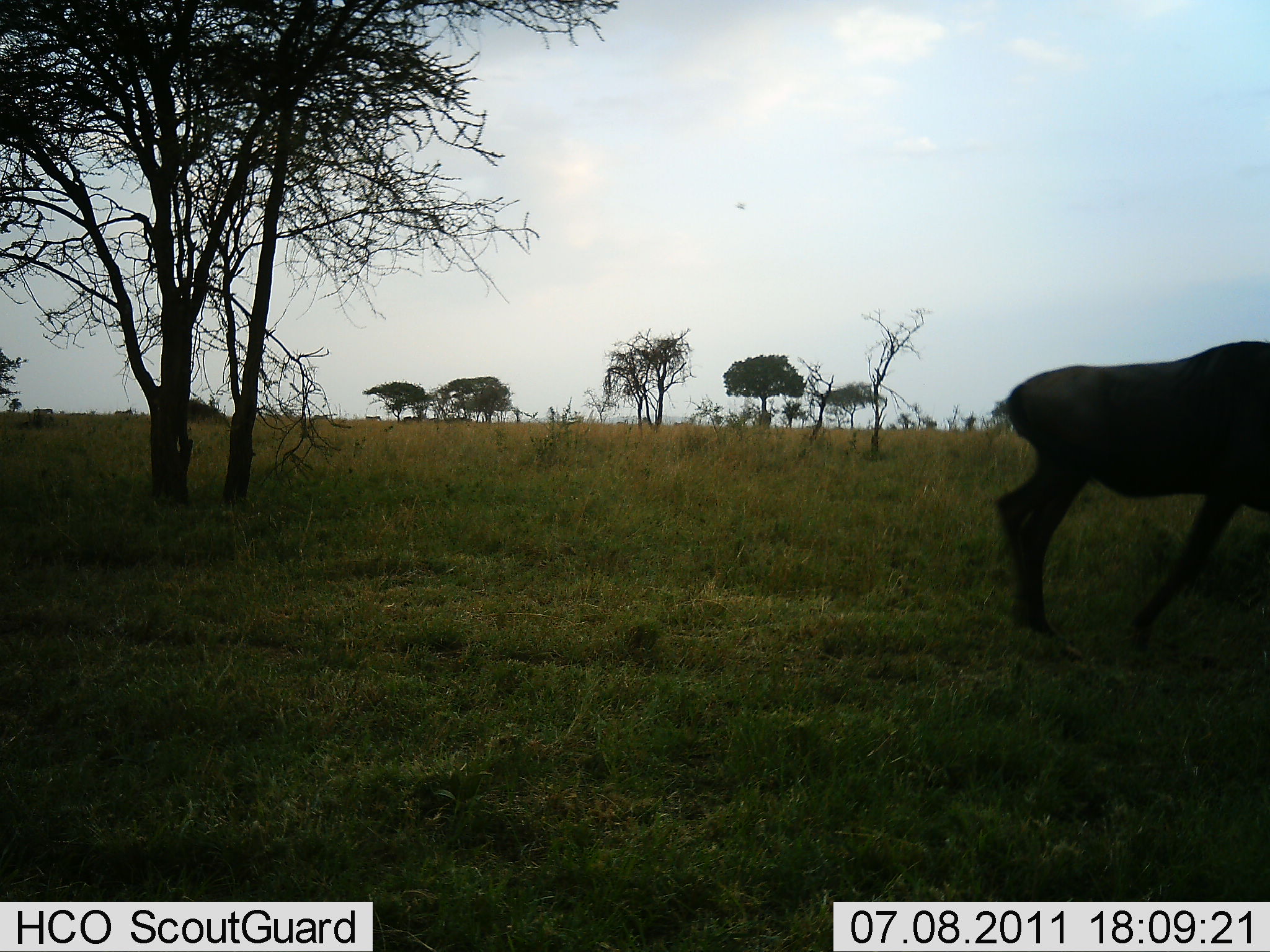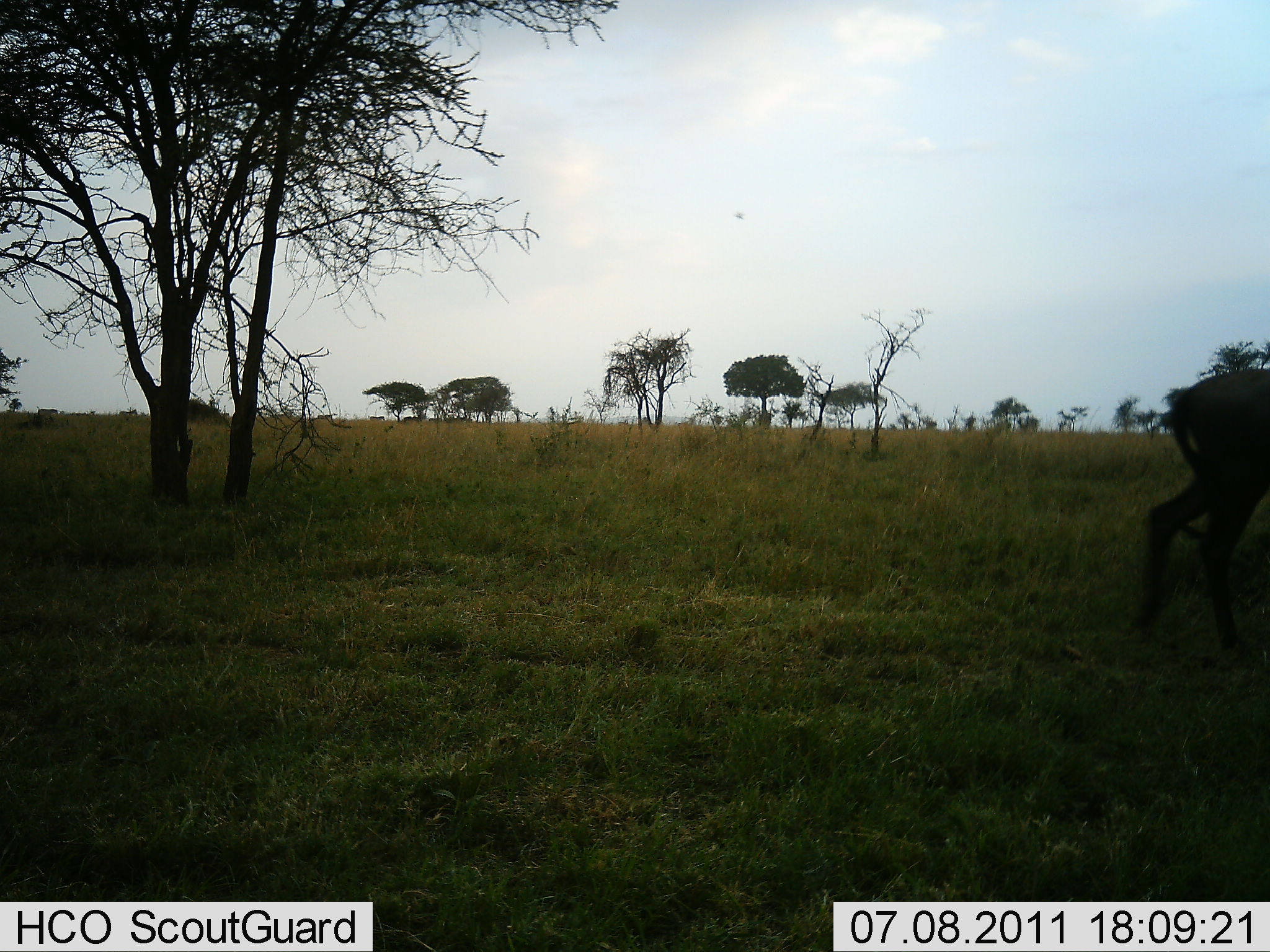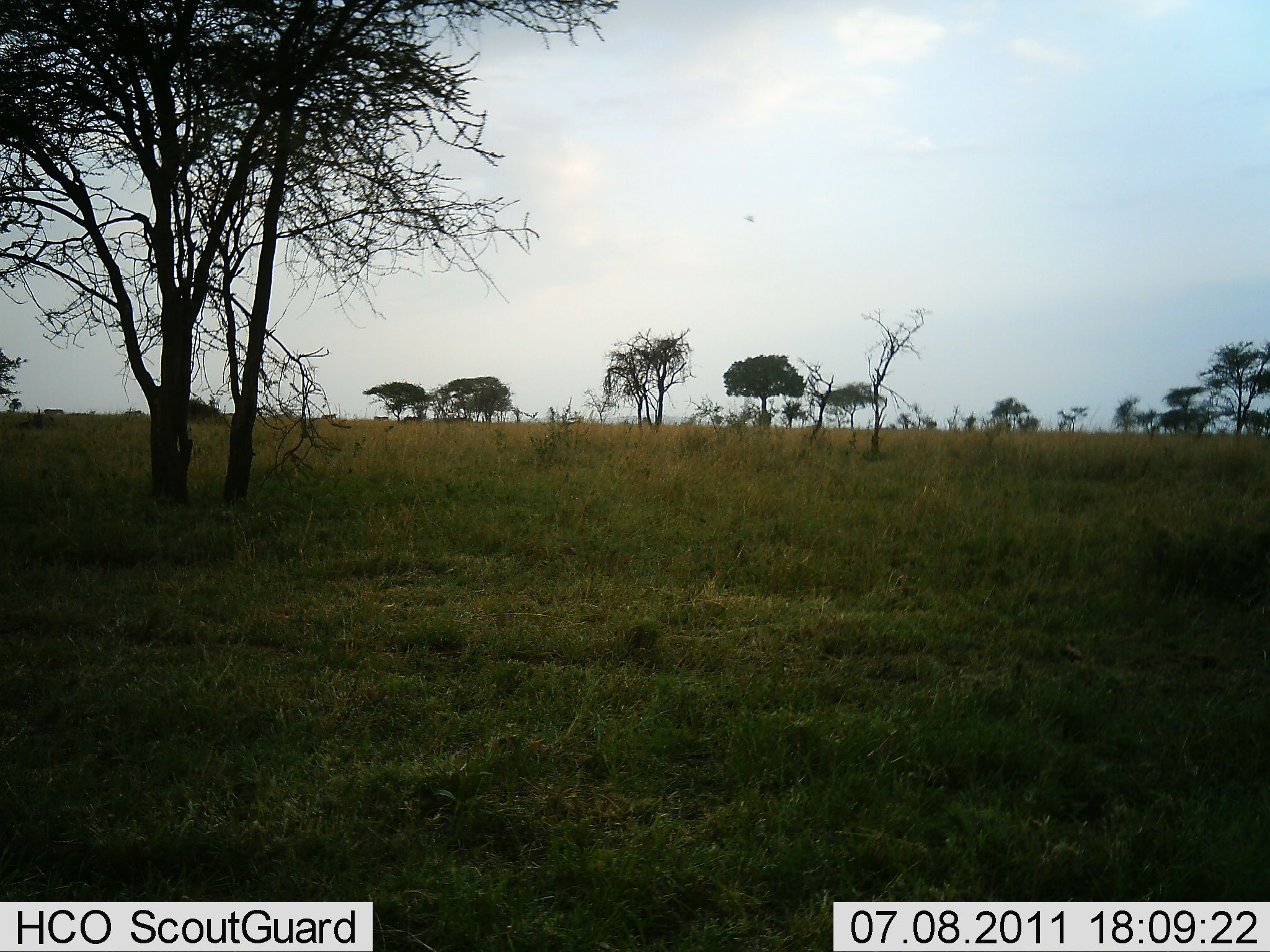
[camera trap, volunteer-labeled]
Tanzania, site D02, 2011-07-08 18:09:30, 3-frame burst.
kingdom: Animalia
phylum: Chordata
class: Mammalia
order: Artiodactyla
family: Bovidae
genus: Connochaetes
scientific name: Connochaetes taurinus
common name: blue wildebeest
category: wildebeest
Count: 1.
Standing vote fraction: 8%.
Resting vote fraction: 0%.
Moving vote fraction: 100%.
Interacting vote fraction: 0%.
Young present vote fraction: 0%.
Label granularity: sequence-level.